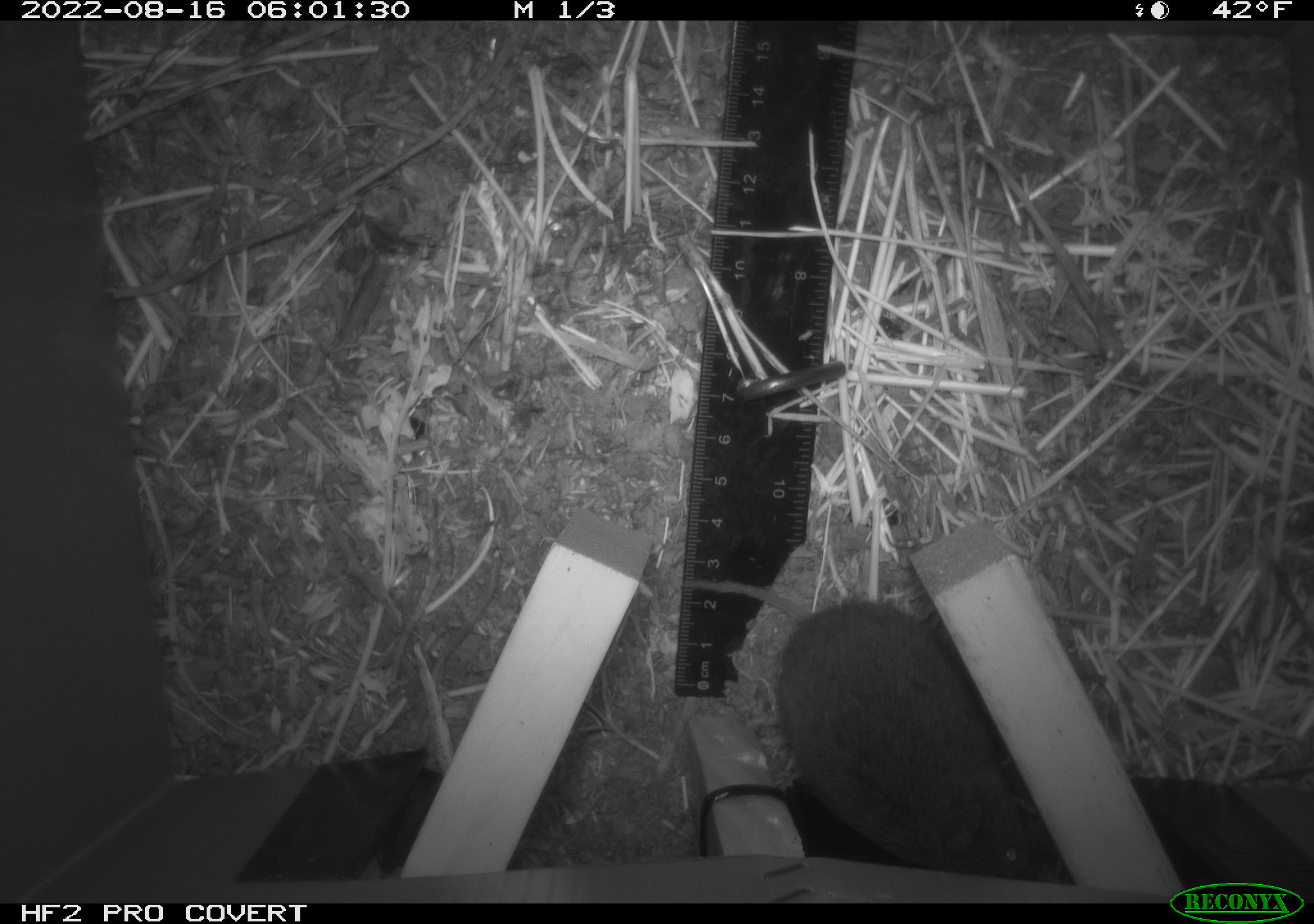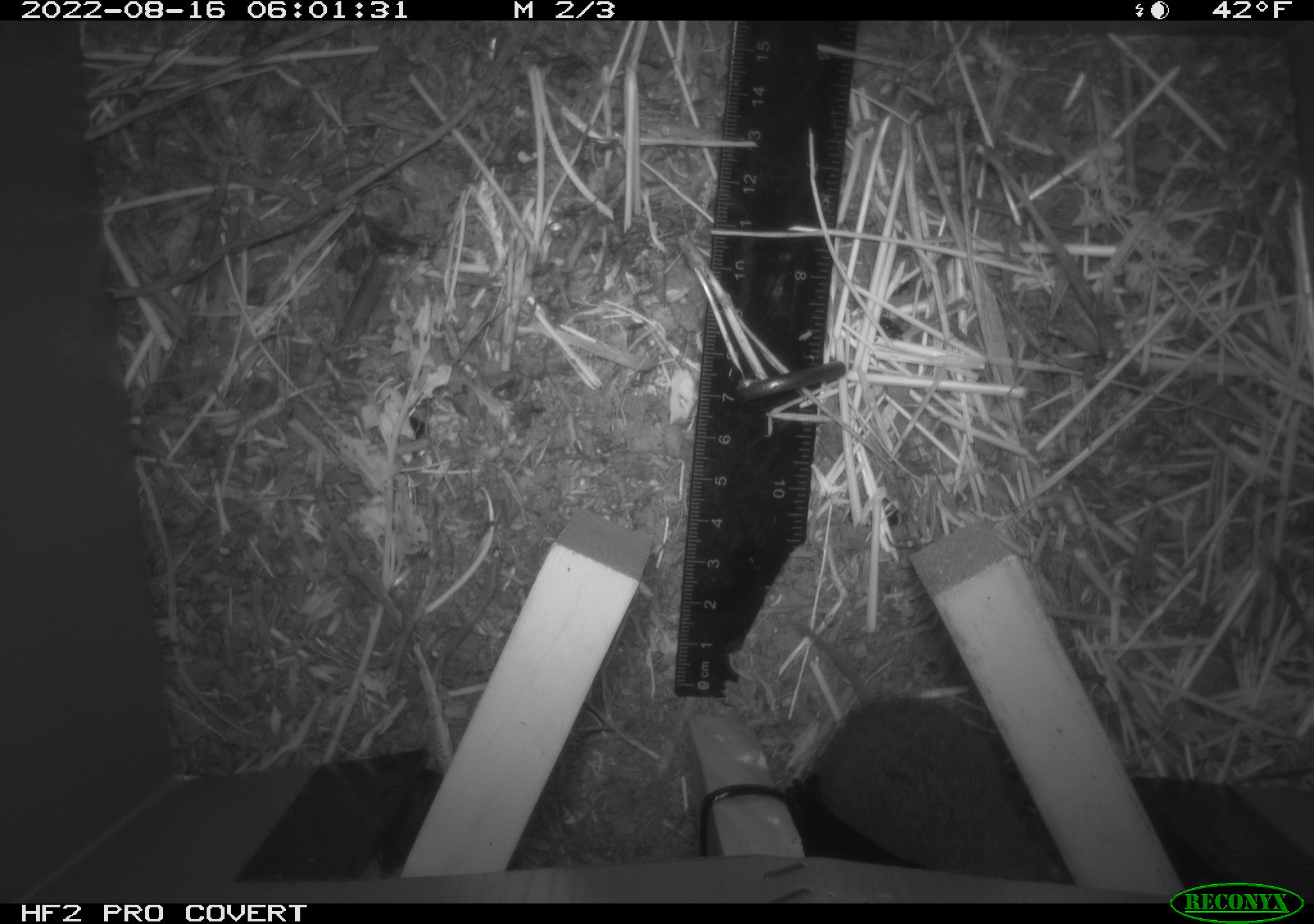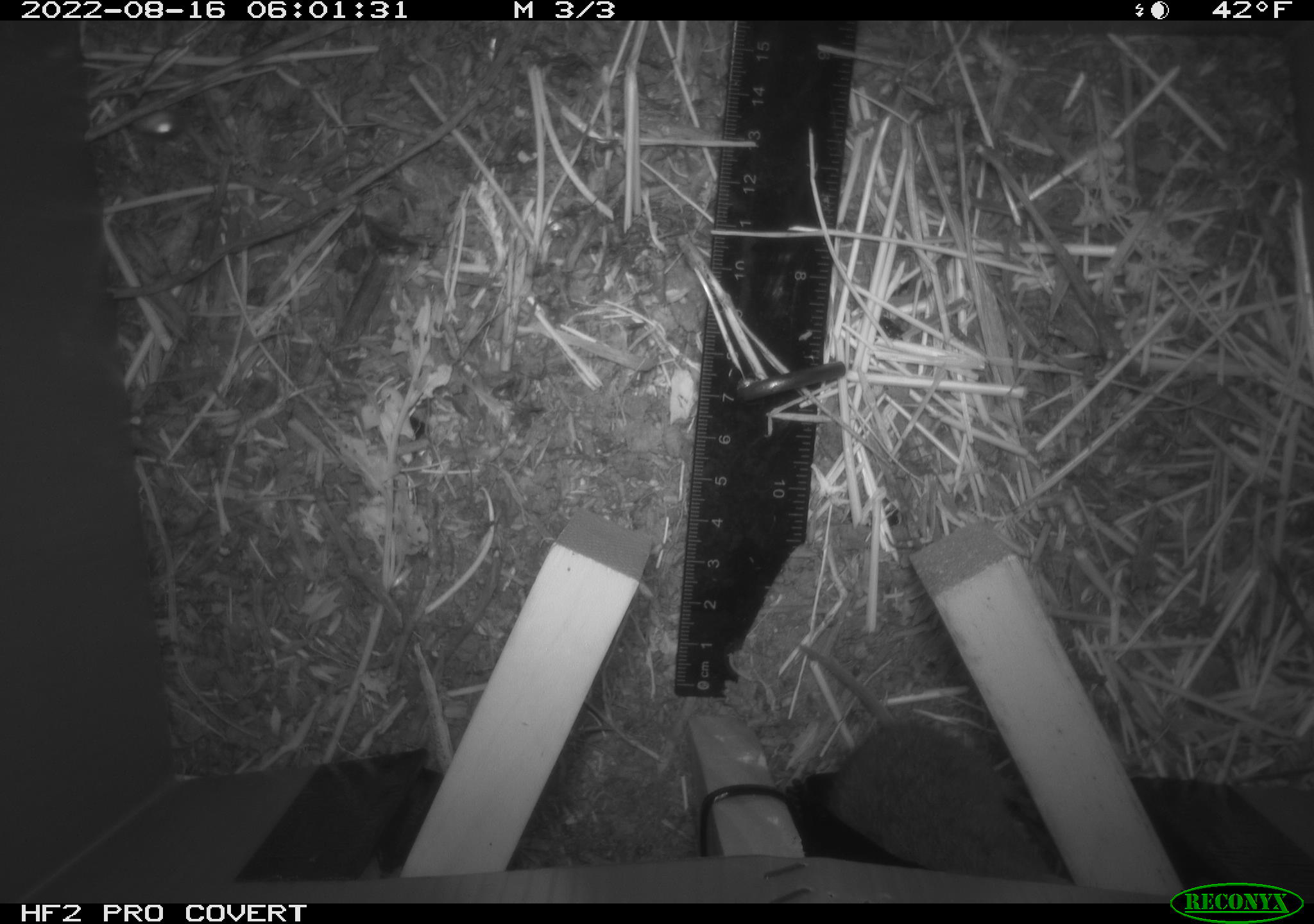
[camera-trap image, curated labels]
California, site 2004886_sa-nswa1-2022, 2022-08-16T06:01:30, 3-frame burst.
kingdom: Animalia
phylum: Chordata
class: Mammalia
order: Rodentia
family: Cricetidae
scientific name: Cricetidae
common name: hamsters, voles, lemmings, and allies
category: cricetidae family